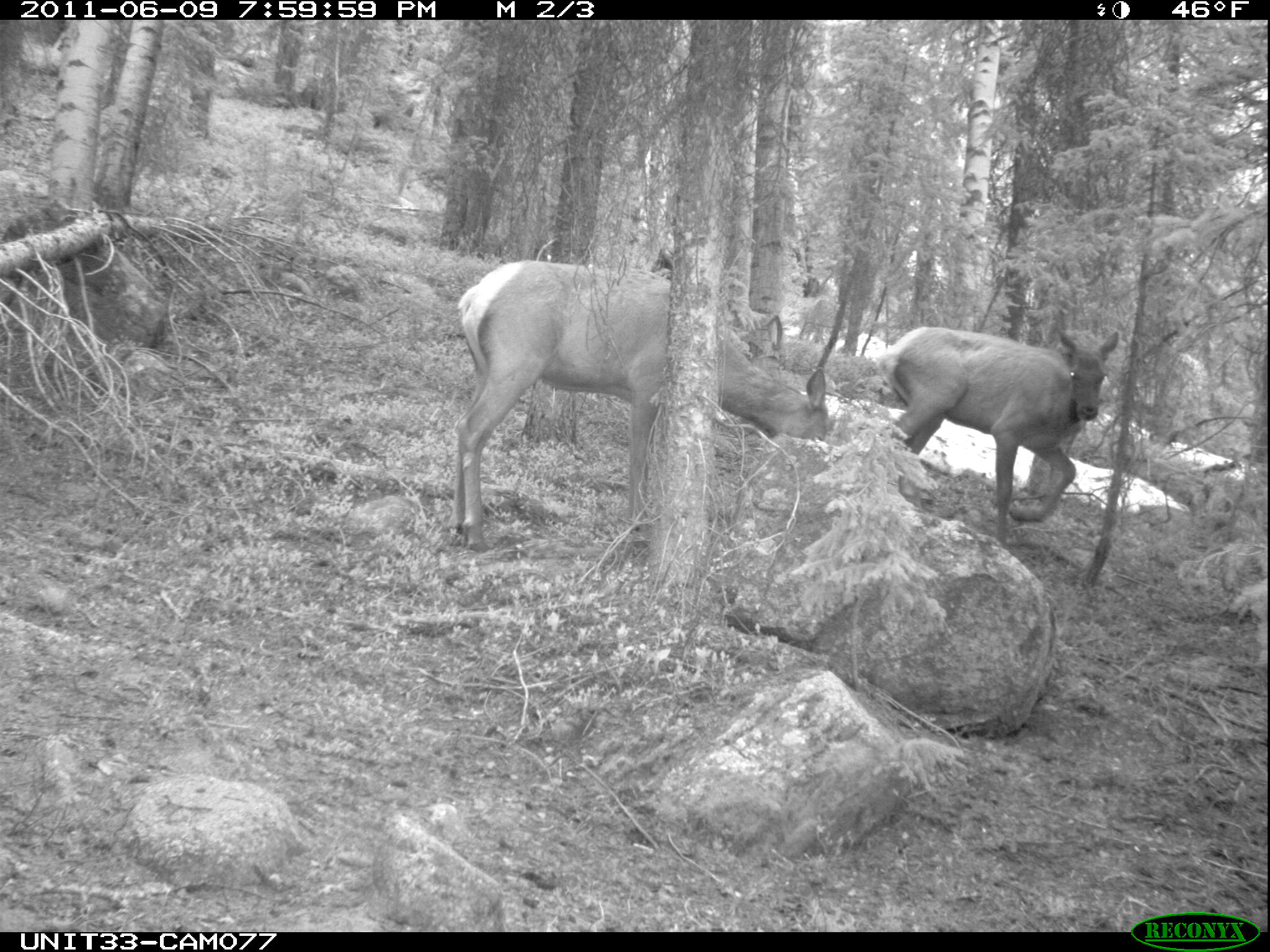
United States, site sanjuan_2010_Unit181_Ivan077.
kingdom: Animalia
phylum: Chordata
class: Mammalia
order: Artiodactyla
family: Cervidae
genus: Cervus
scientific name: Cervus elaphus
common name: red deer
Cervus elaphus (red deer).